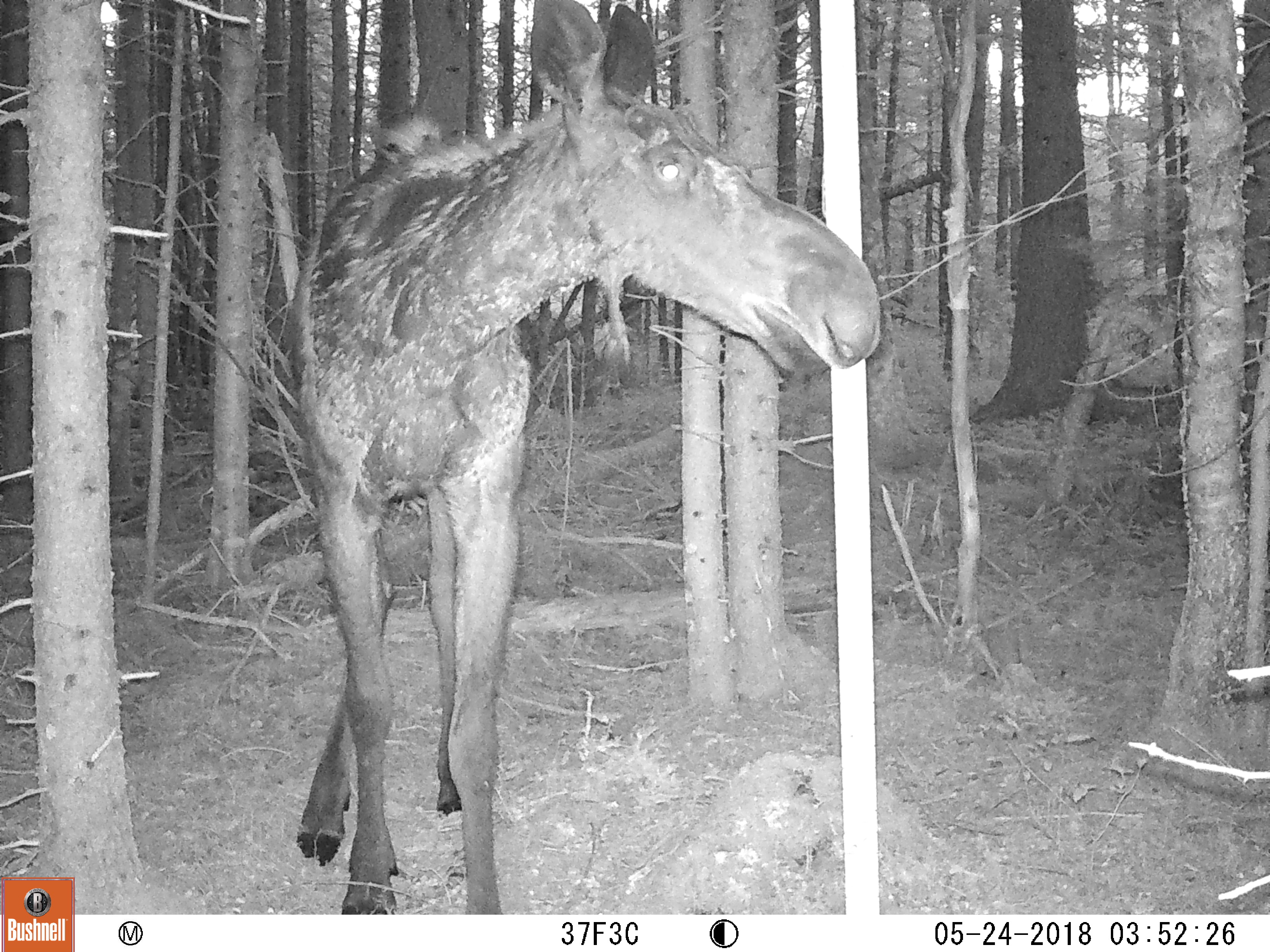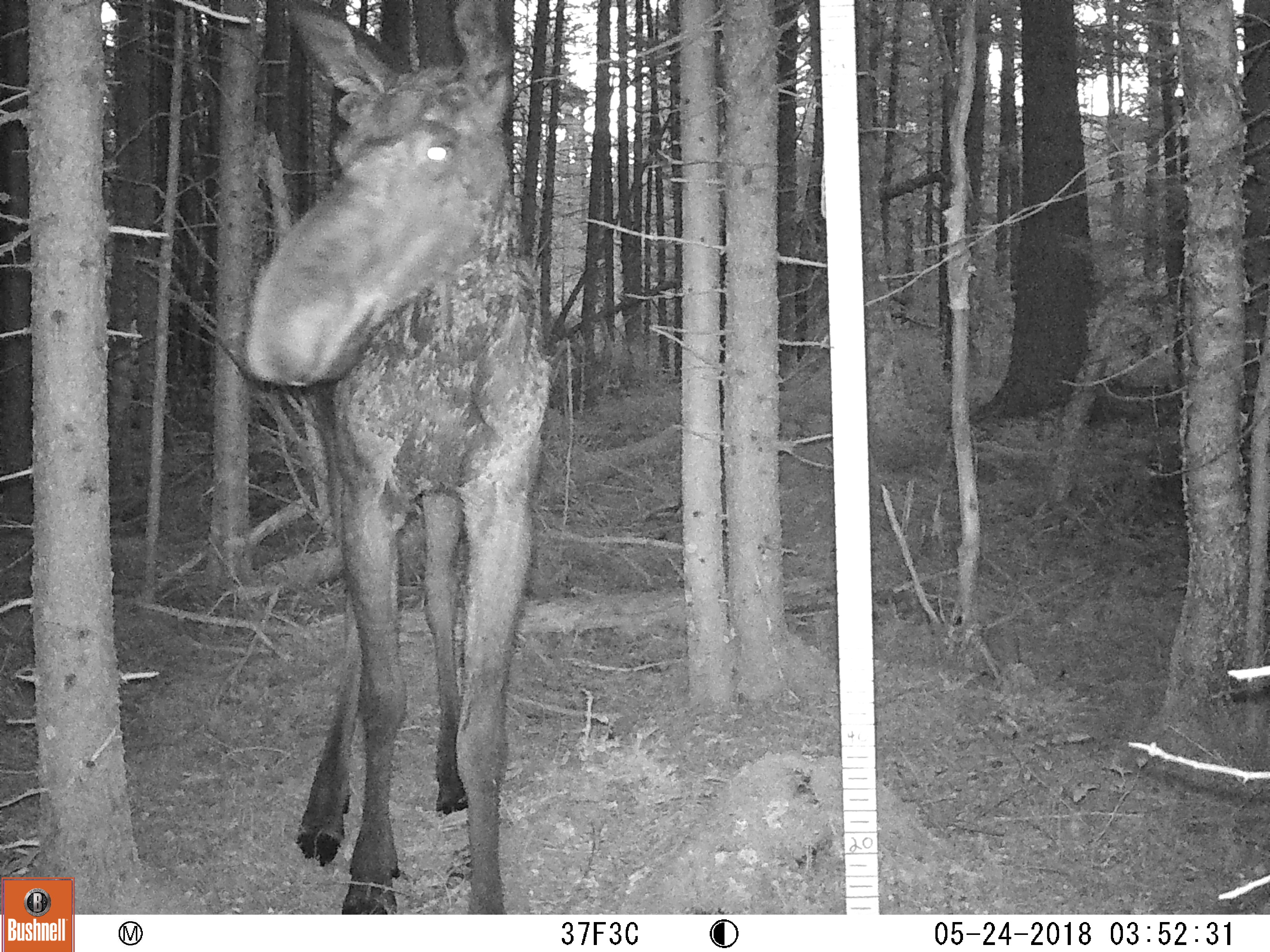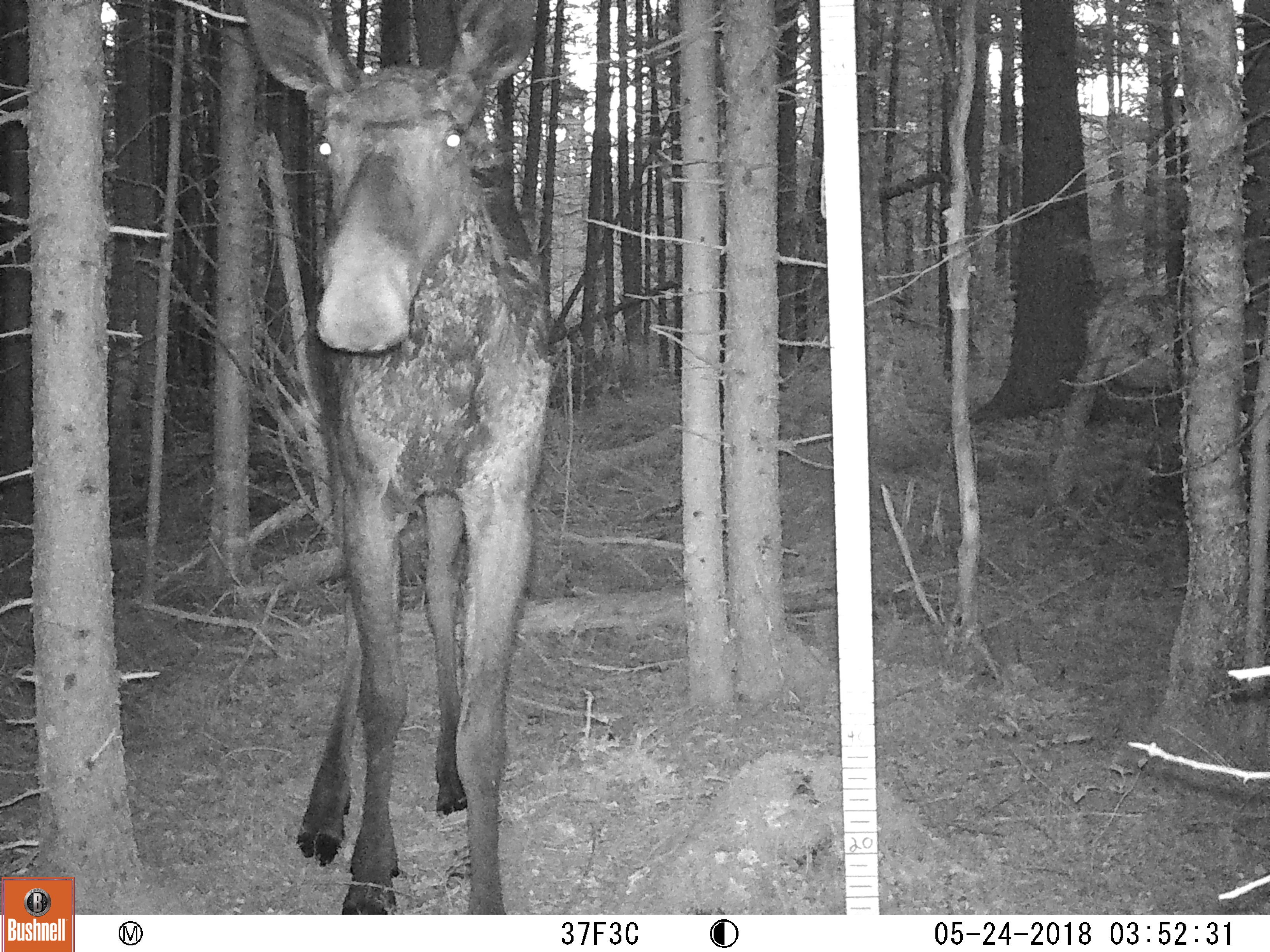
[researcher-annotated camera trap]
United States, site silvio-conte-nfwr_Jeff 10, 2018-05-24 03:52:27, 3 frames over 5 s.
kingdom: Animalia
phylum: Chordata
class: Mammalia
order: Artiodactyla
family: Cervidae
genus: Alces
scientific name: Alces alces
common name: moose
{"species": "moose (Alces alces)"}